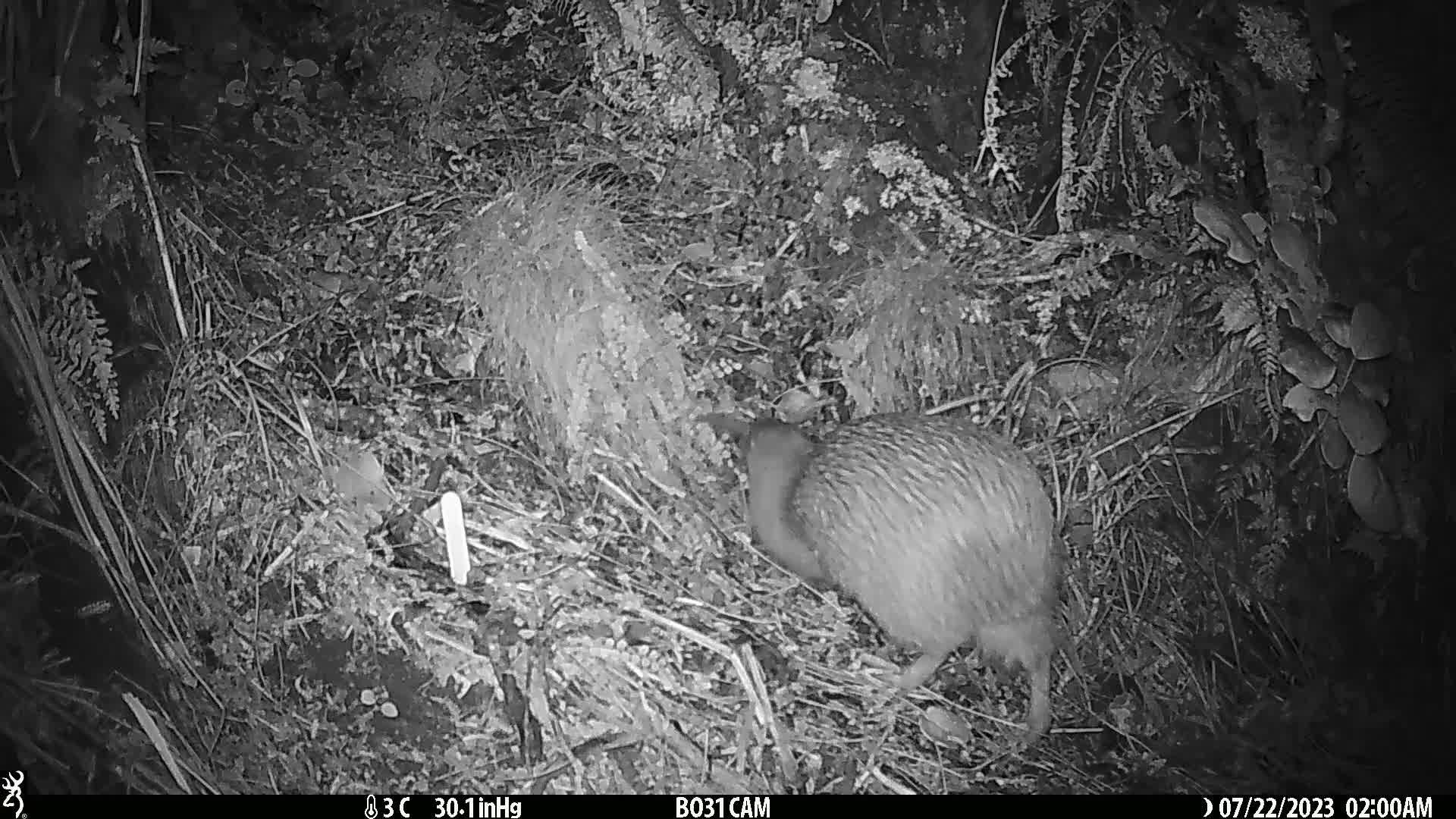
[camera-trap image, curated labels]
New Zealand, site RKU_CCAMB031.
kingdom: Animalia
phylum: Chordata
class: Aves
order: Apterygiformes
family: Apterygidae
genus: Apteryx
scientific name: Apteryx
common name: kiwi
Kiwi (Apteryx).